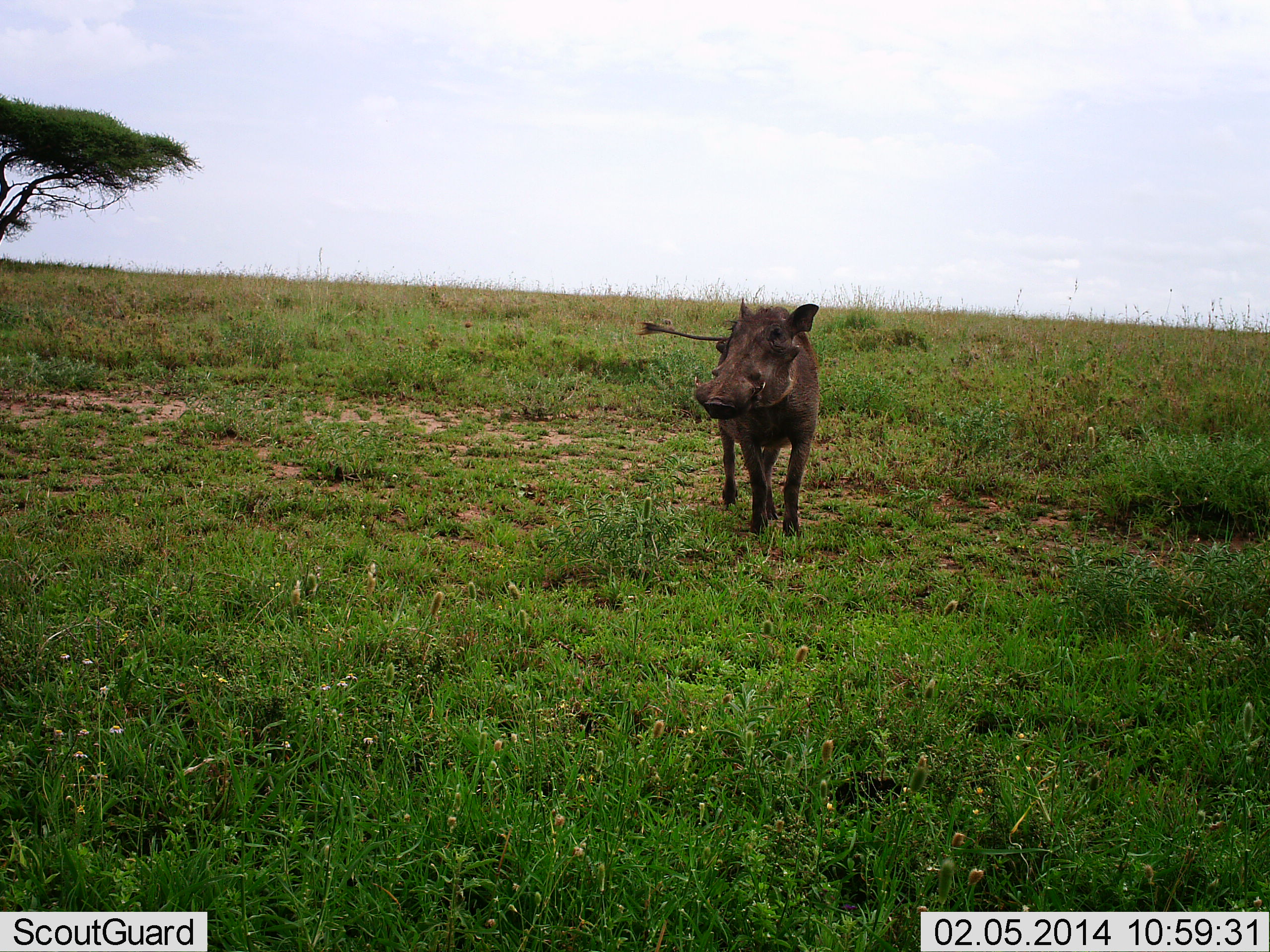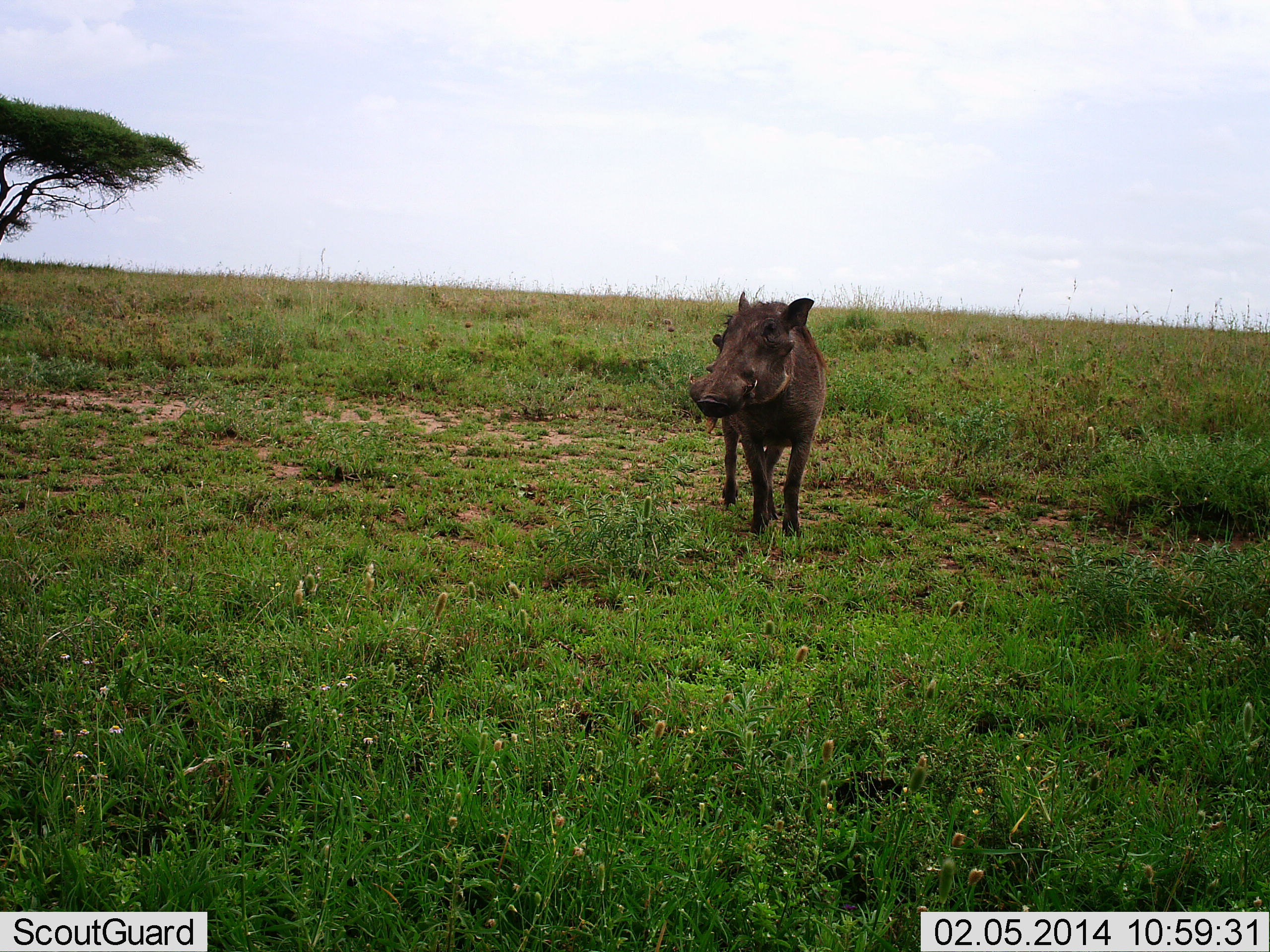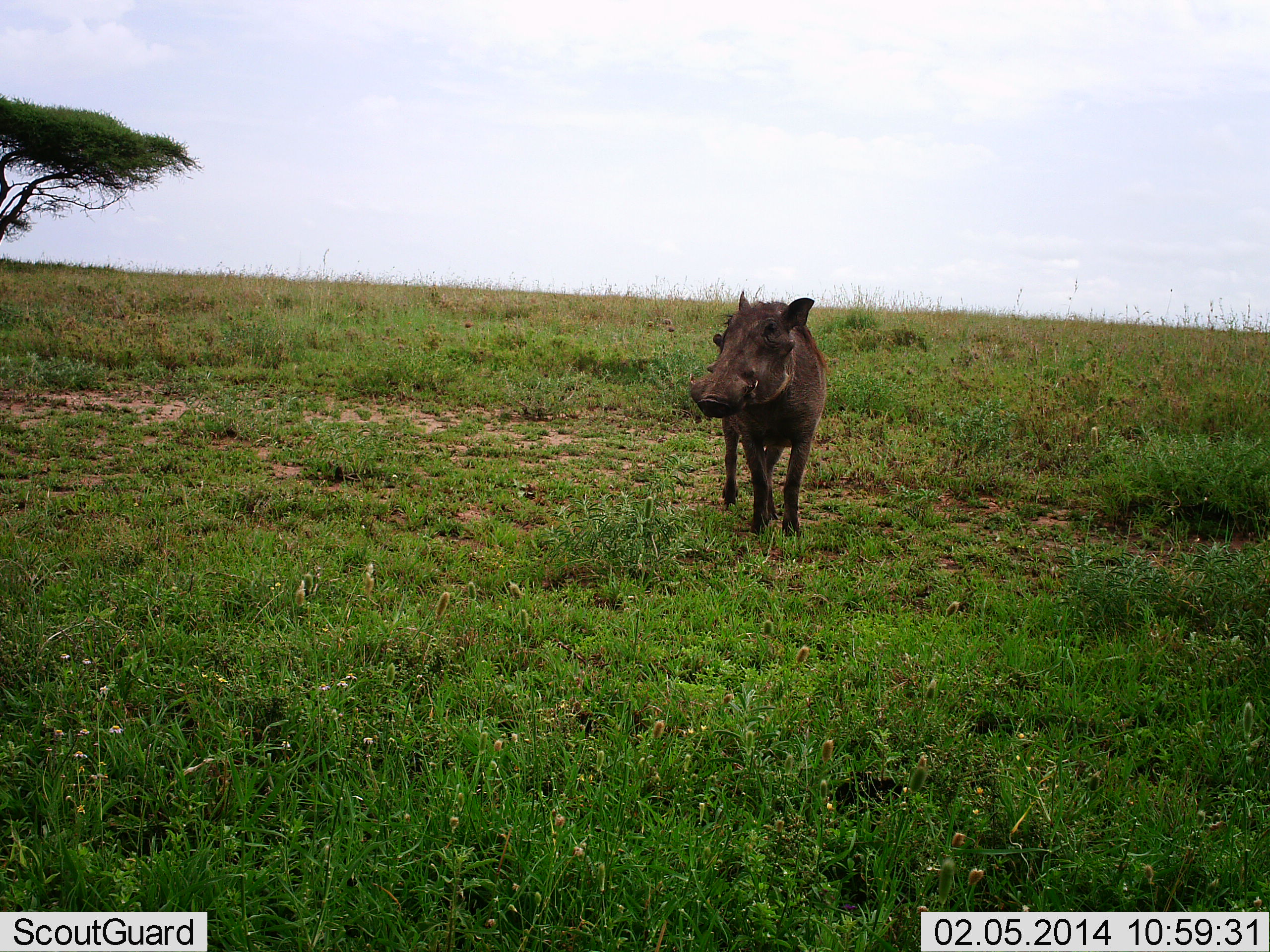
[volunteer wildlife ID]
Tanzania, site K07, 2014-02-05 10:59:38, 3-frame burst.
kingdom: Animalia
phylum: Chordata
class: Mammalia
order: Artiodactyla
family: Suidae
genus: Phacochoerus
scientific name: Phacochoerus africanus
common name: warthog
Warthog (Phacochoerus africanus), count 1. Behavior (volunteer vote fractions): standing 90%, resting 0%, moving 10%, interacting 0%. Young present (vote fraction): 0%. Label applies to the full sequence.